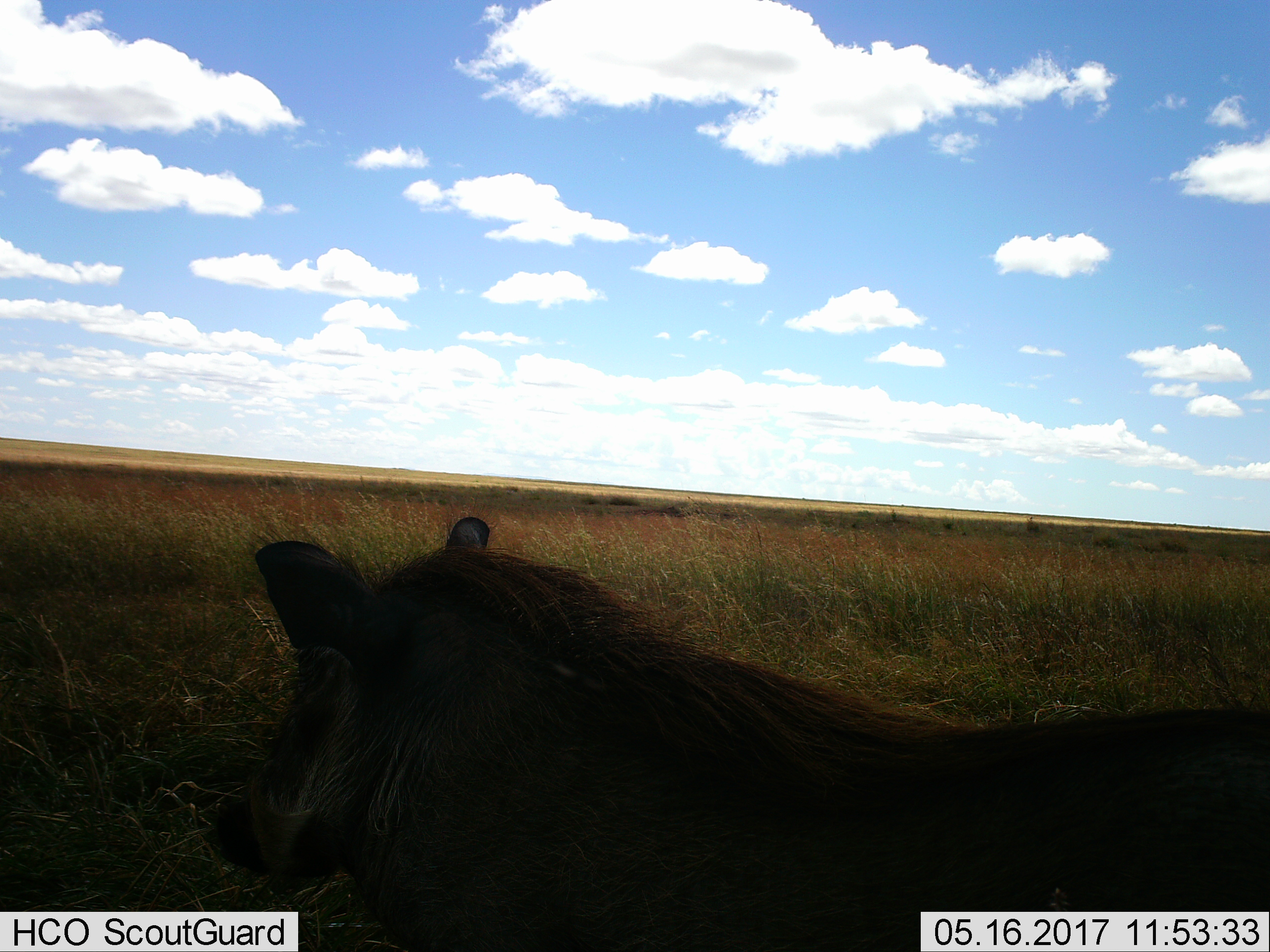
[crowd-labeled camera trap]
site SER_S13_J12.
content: unidentified animal